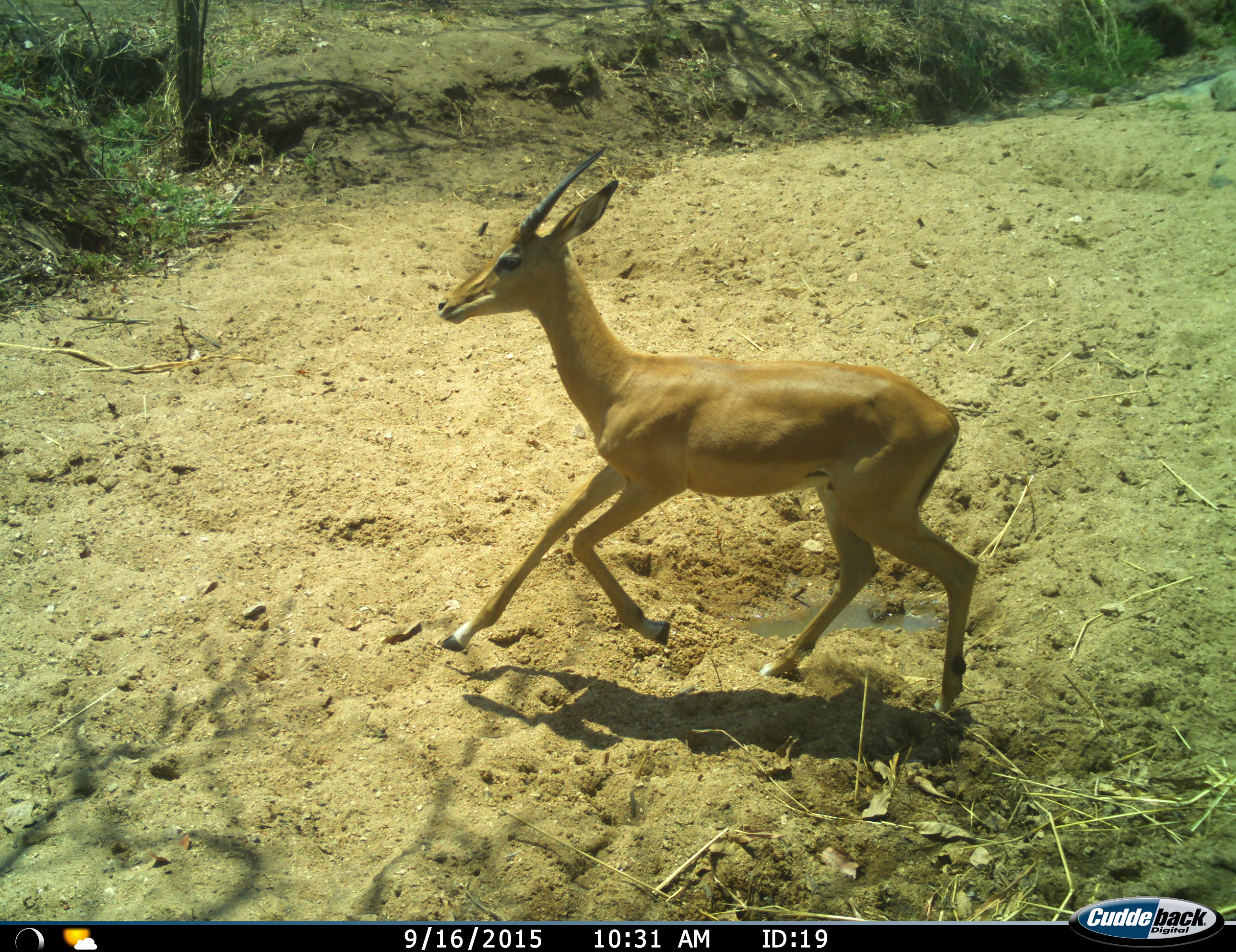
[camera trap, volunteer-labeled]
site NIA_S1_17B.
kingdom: Animalia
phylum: Chordata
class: Mammalia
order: Artiodactyla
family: Bovidae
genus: Aepyceros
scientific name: Aepyceros melampus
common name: impala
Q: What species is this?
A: Impala (Aepyceros melampus).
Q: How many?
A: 1.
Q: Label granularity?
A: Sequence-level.